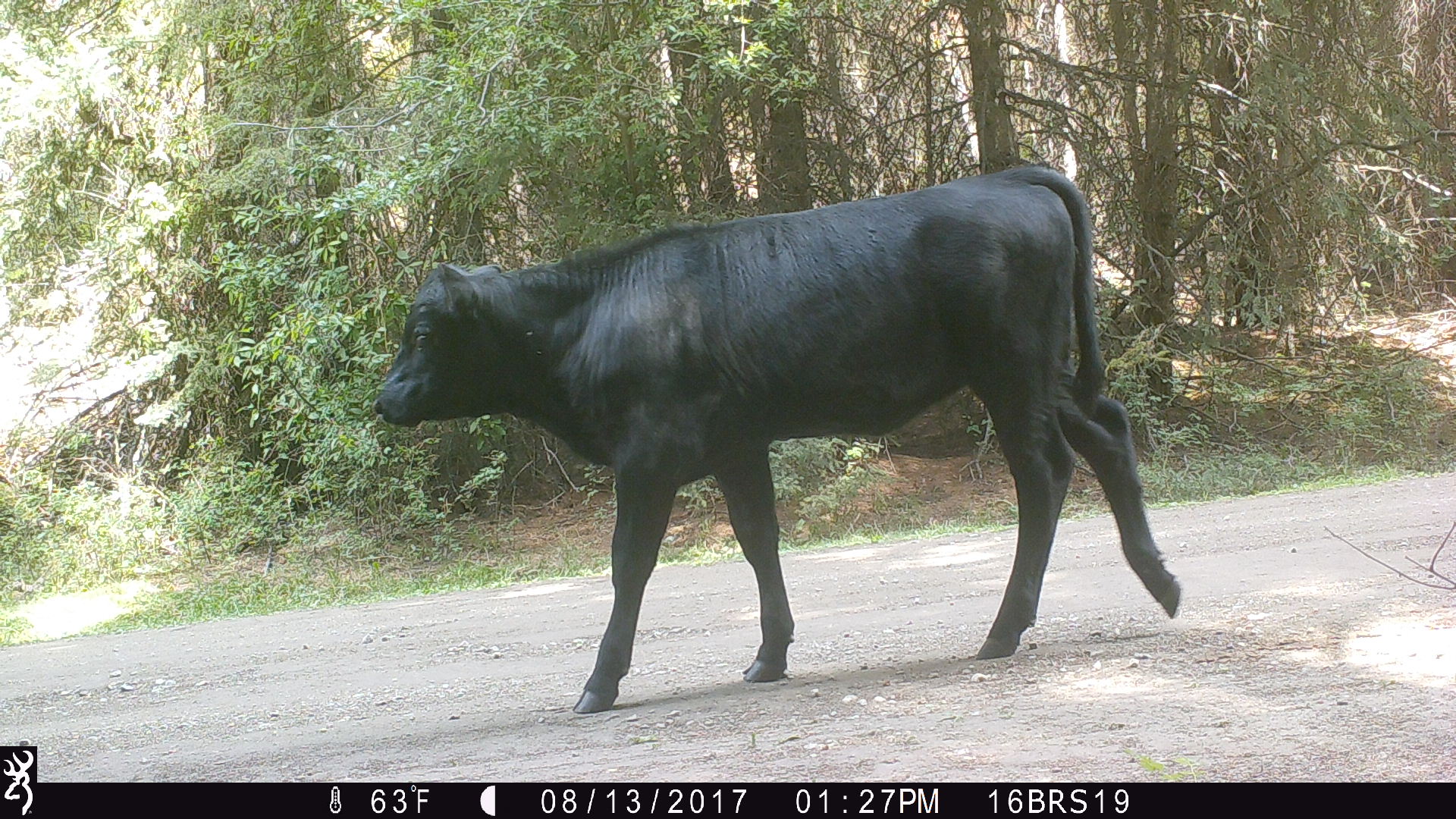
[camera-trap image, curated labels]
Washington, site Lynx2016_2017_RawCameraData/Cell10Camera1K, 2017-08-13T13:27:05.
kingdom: Animalia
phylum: Chordata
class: Mammalia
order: Artiodactyla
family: Bovidae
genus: Bos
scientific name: Bos taurus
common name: domestic cattle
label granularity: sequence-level